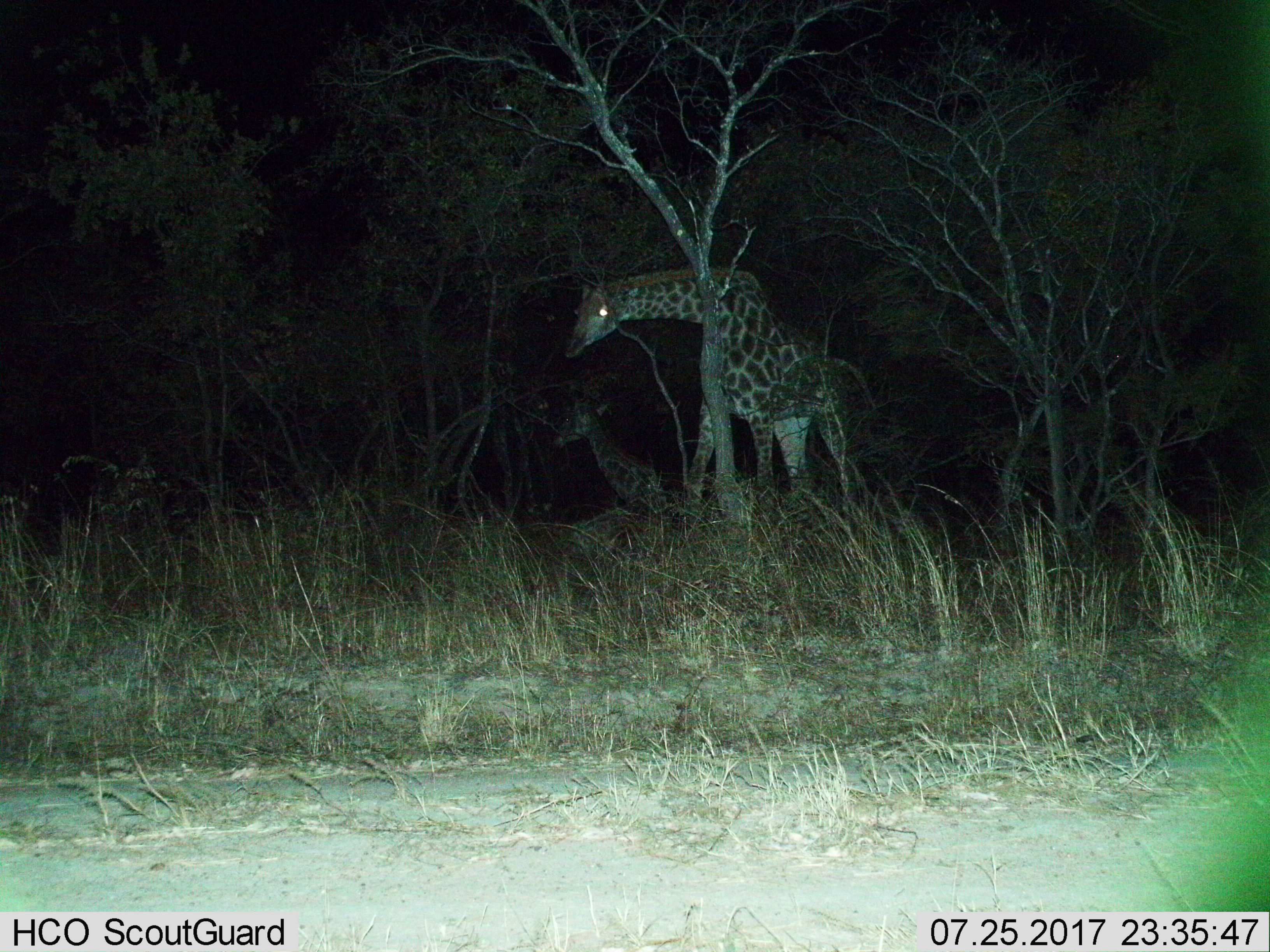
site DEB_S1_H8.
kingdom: Animalia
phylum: Chordata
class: Mammalia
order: Artiodactyla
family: Giraffidae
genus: Giraffa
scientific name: Giraffa camelopardalis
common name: giraffe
Giraffe (Giraffa camelopardalis), count 2. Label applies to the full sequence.